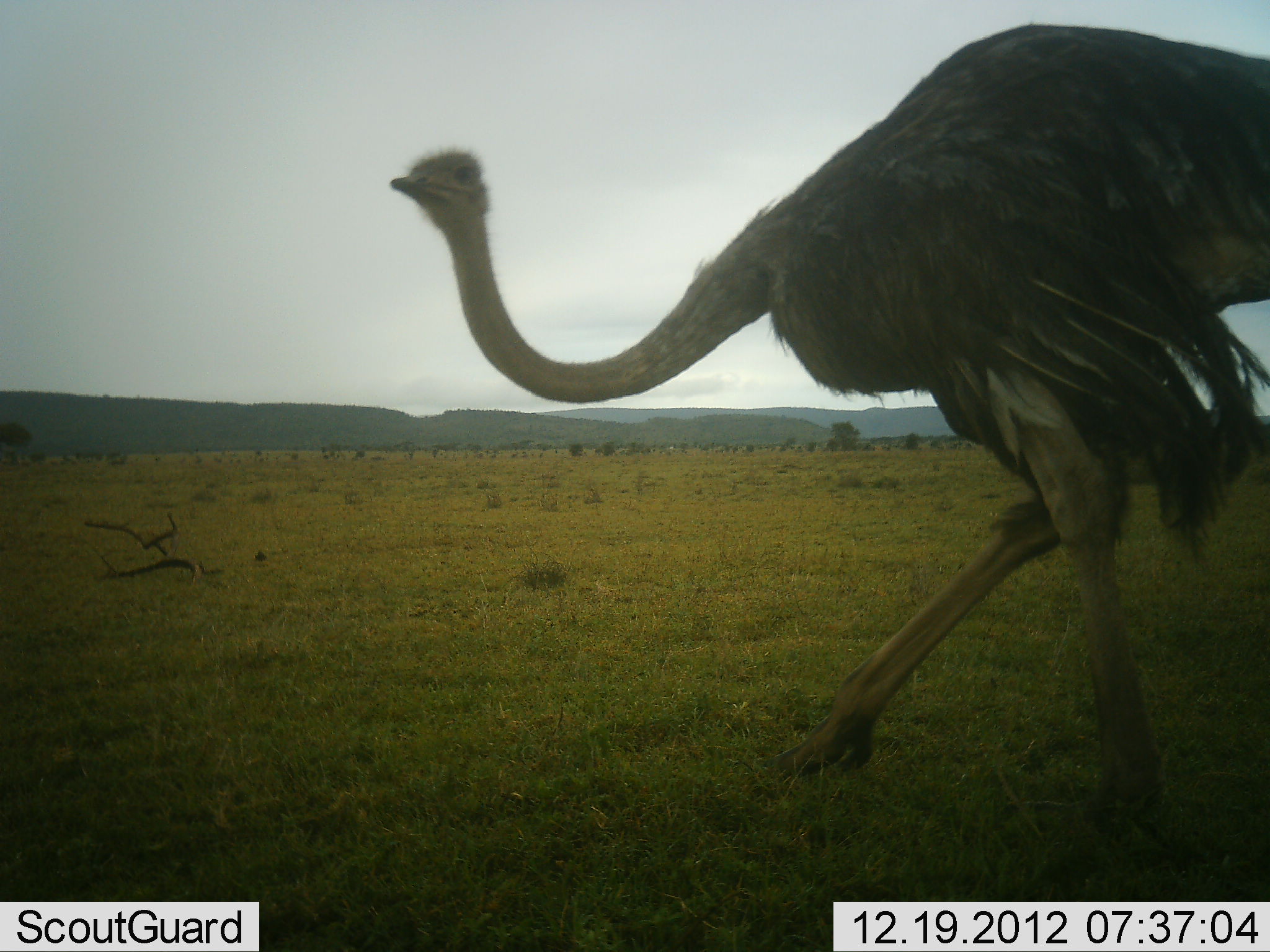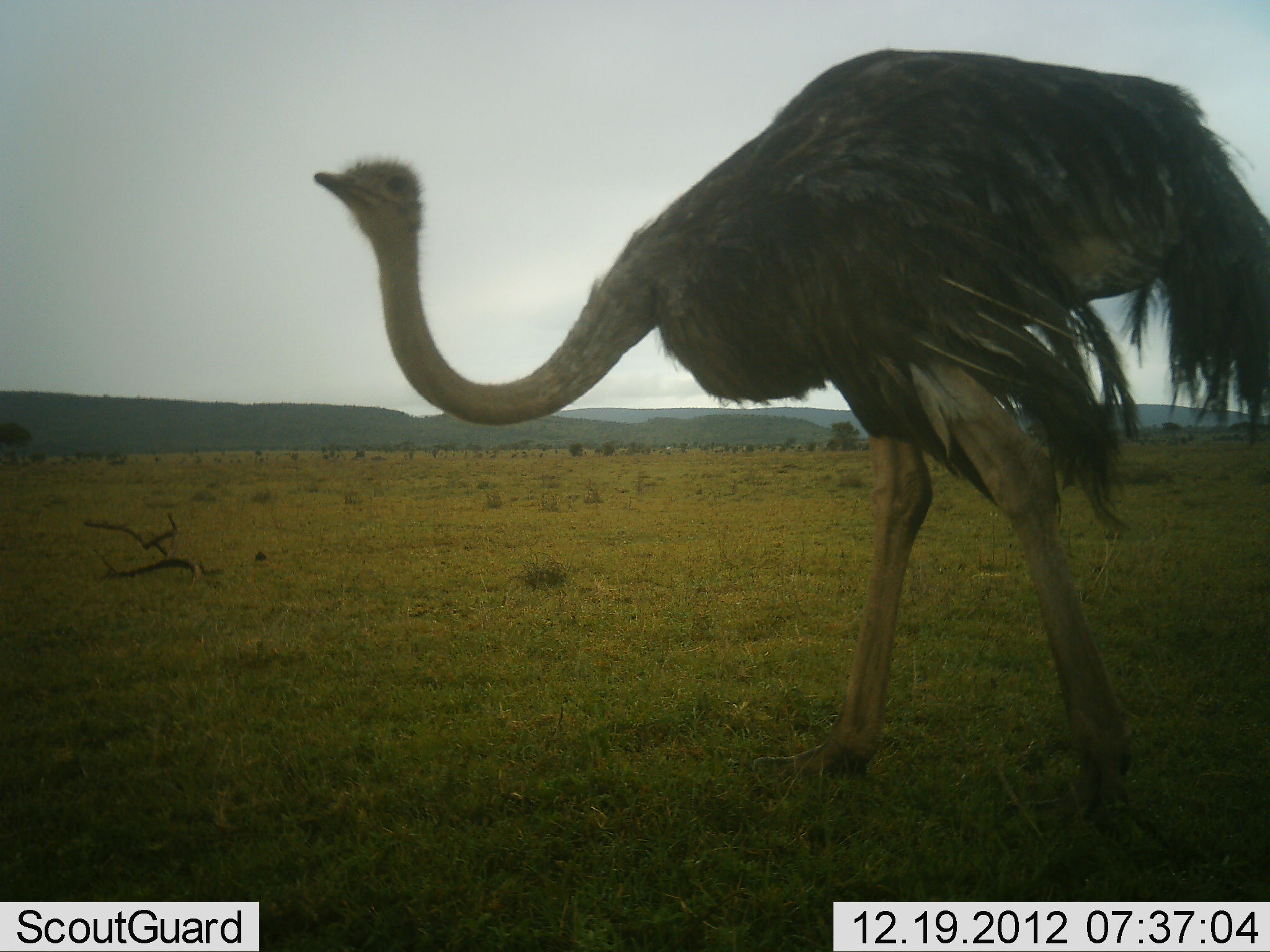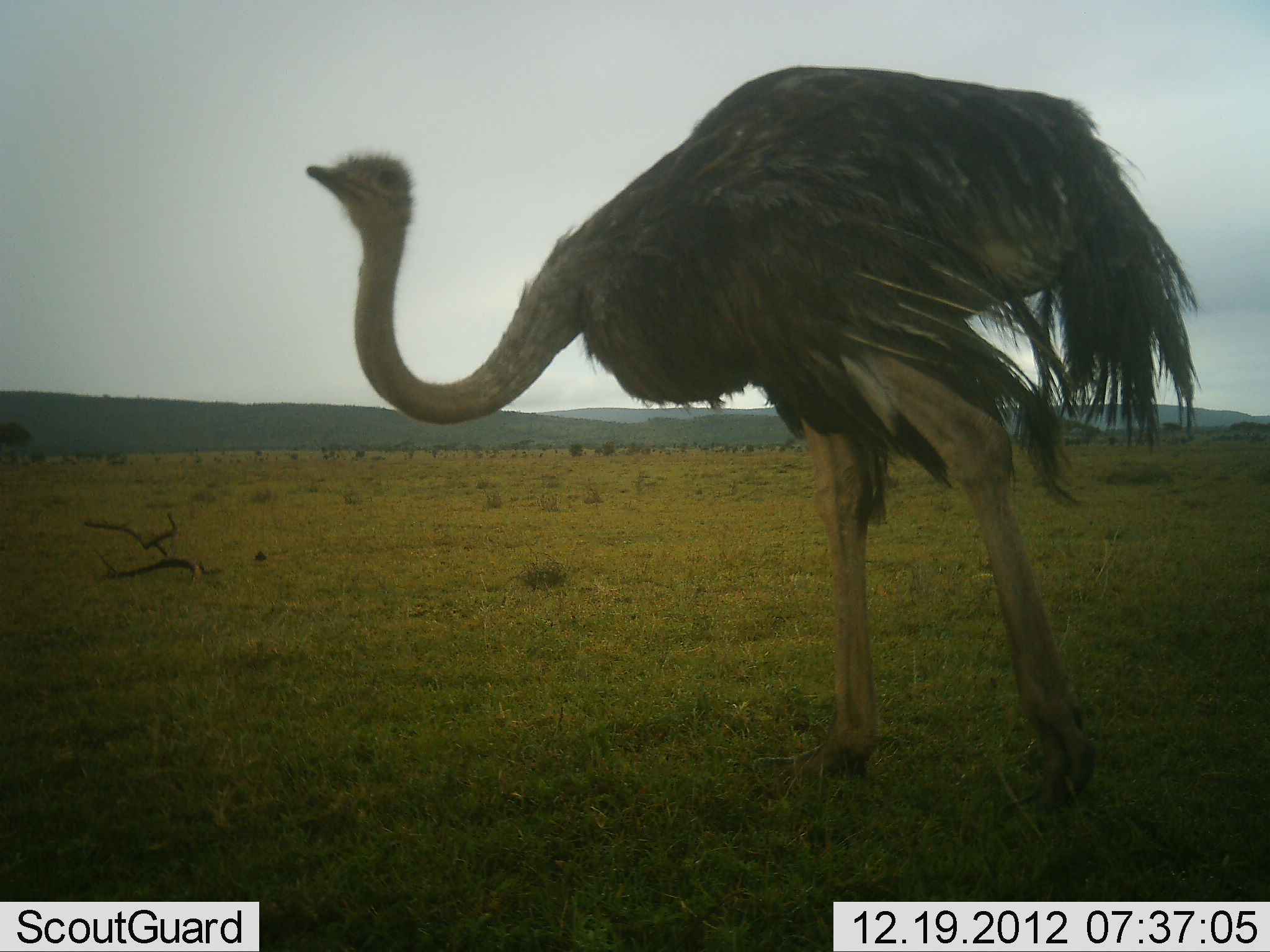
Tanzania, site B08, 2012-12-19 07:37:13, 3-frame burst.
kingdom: Animalia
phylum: Chordata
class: Aves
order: Struthioniformes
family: Struthionidae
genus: Struthio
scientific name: Struthio camelus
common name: ostrich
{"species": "ostrich (Struthio camelus)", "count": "1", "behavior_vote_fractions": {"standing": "28%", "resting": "0%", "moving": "72%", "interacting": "0%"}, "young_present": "0%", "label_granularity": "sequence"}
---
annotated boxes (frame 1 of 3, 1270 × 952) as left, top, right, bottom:
animal: 388, 24, 1270, 876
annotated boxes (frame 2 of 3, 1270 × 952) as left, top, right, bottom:
animal: 311, 47, 1270, 824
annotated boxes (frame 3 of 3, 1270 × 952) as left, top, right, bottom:
animal: 303, 60, 1201, 813